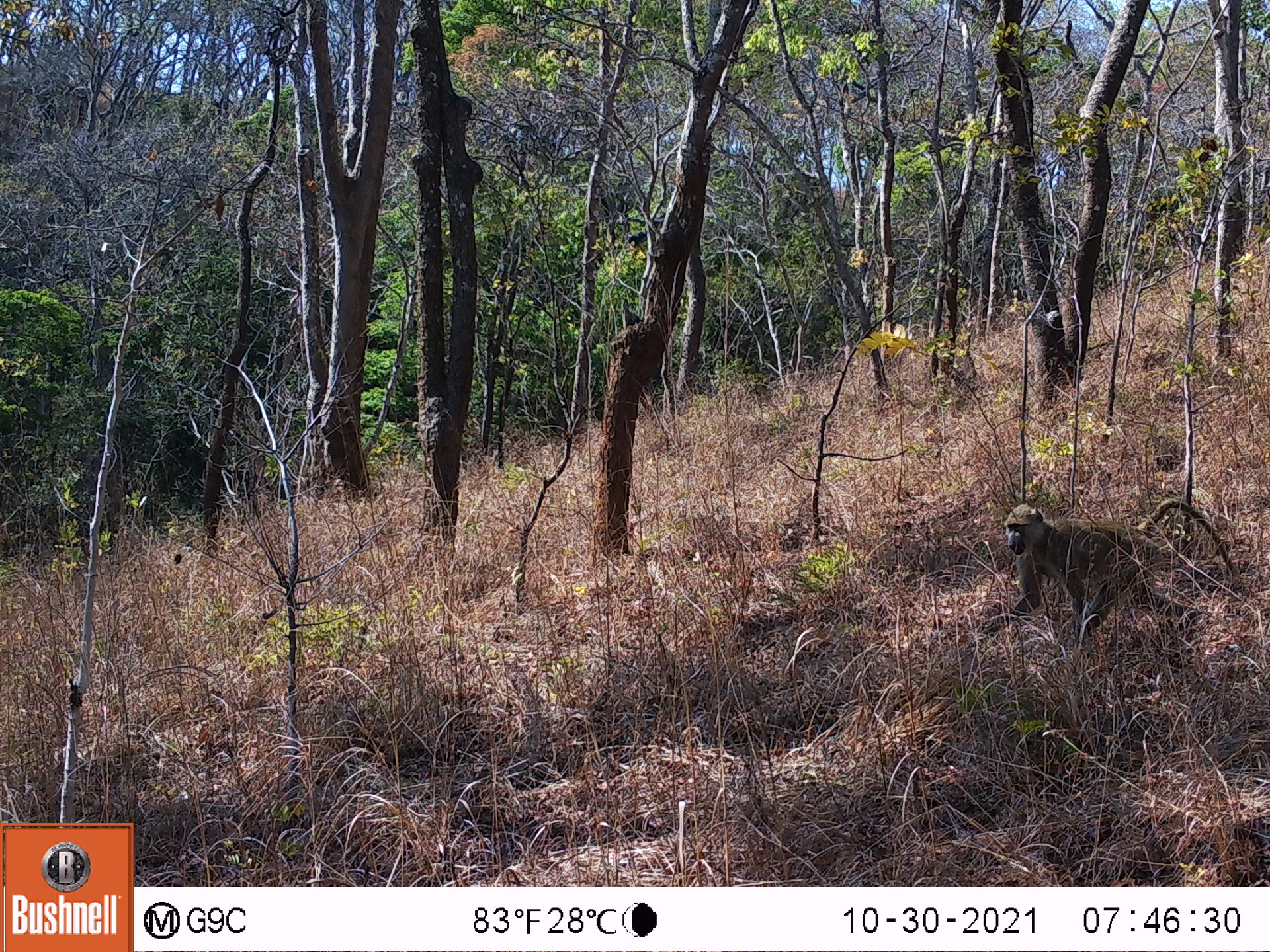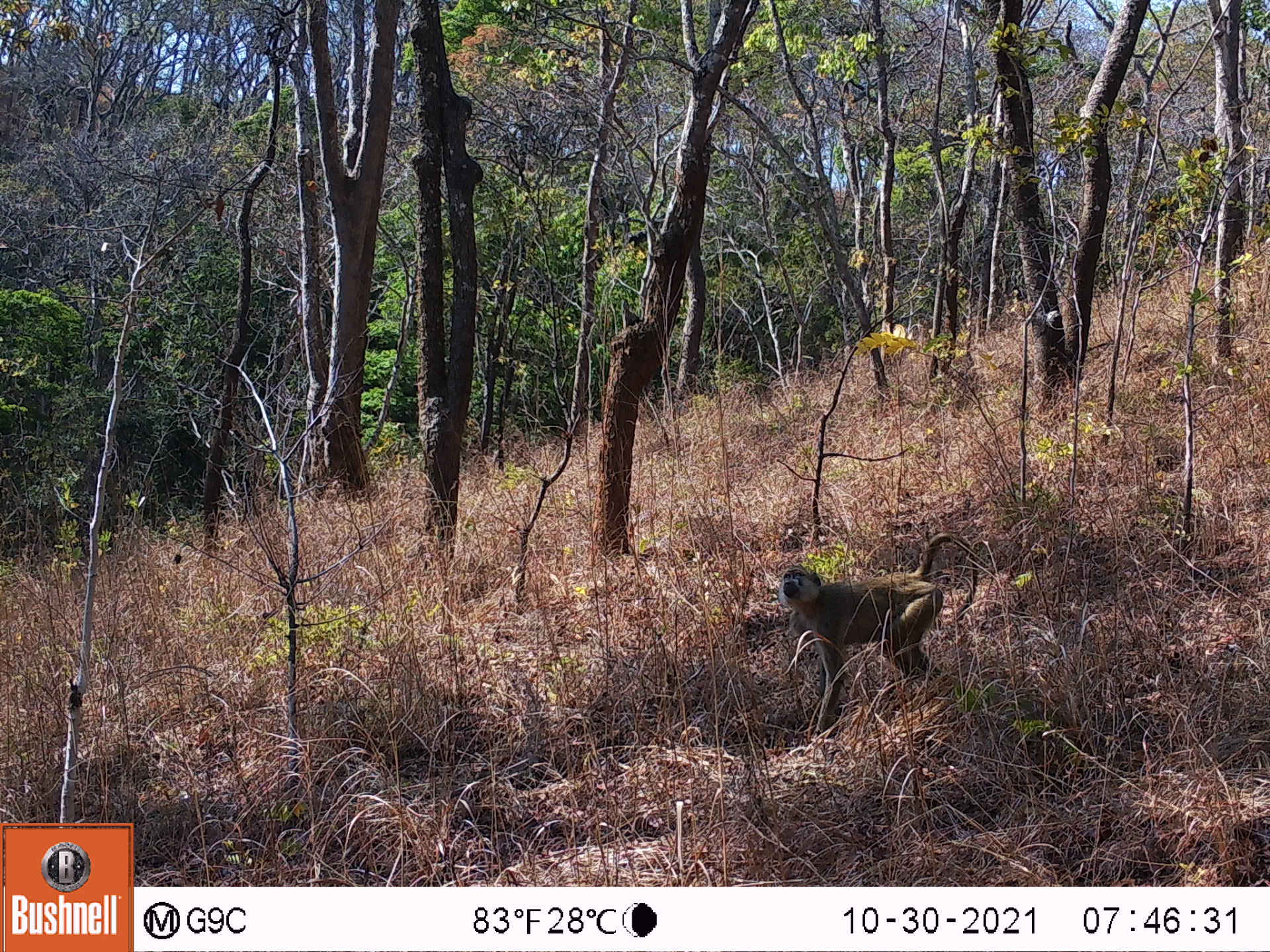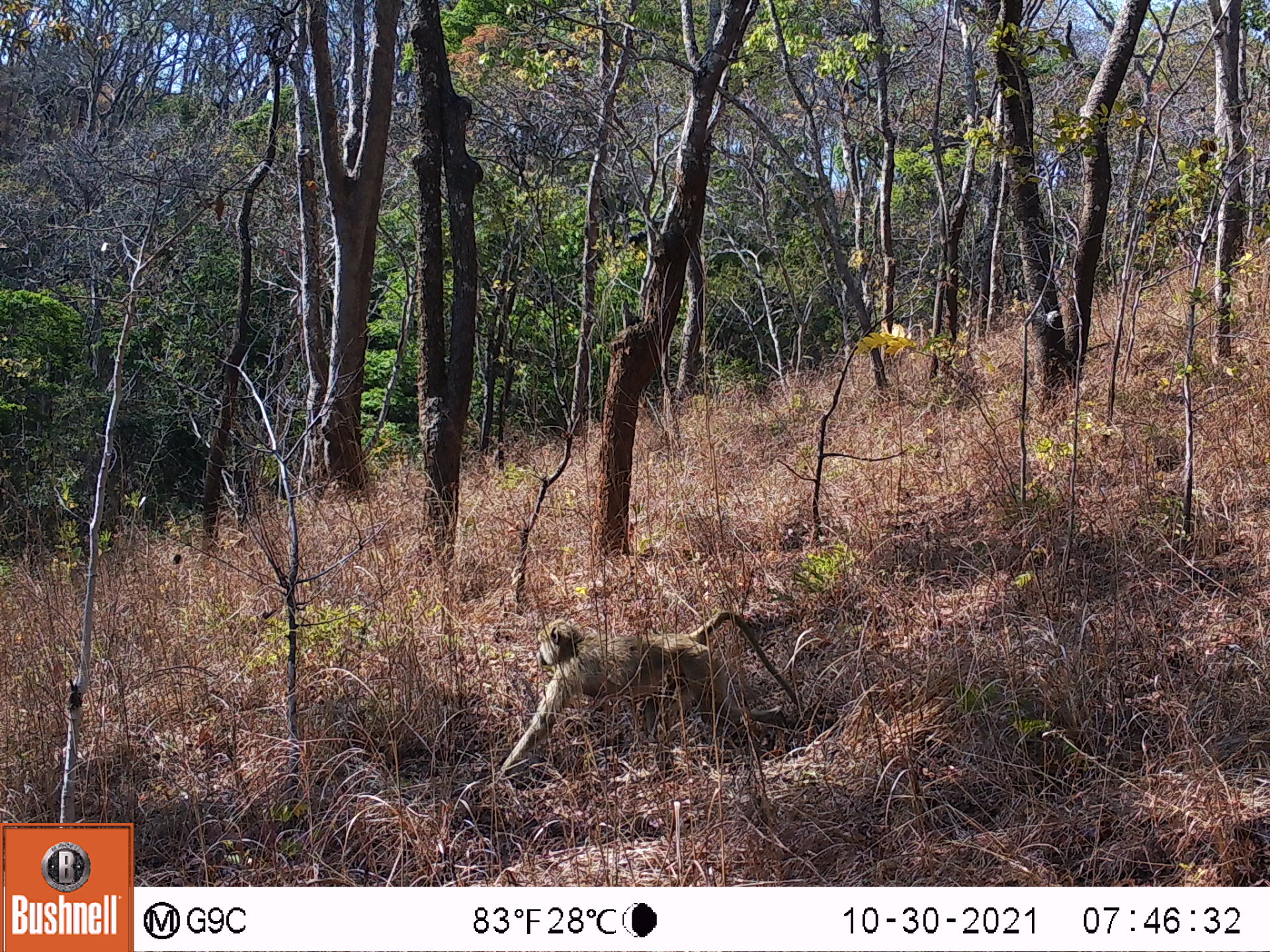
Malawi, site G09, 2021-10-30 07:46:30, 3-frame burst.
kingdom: Animalia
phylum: Chordata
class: Mammalia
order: Primates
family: Cercopithecidae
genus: Papio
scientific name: Papio cynocephalus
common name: yellow baboon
Yellow baboon (Papio cynocephalus), count 1.